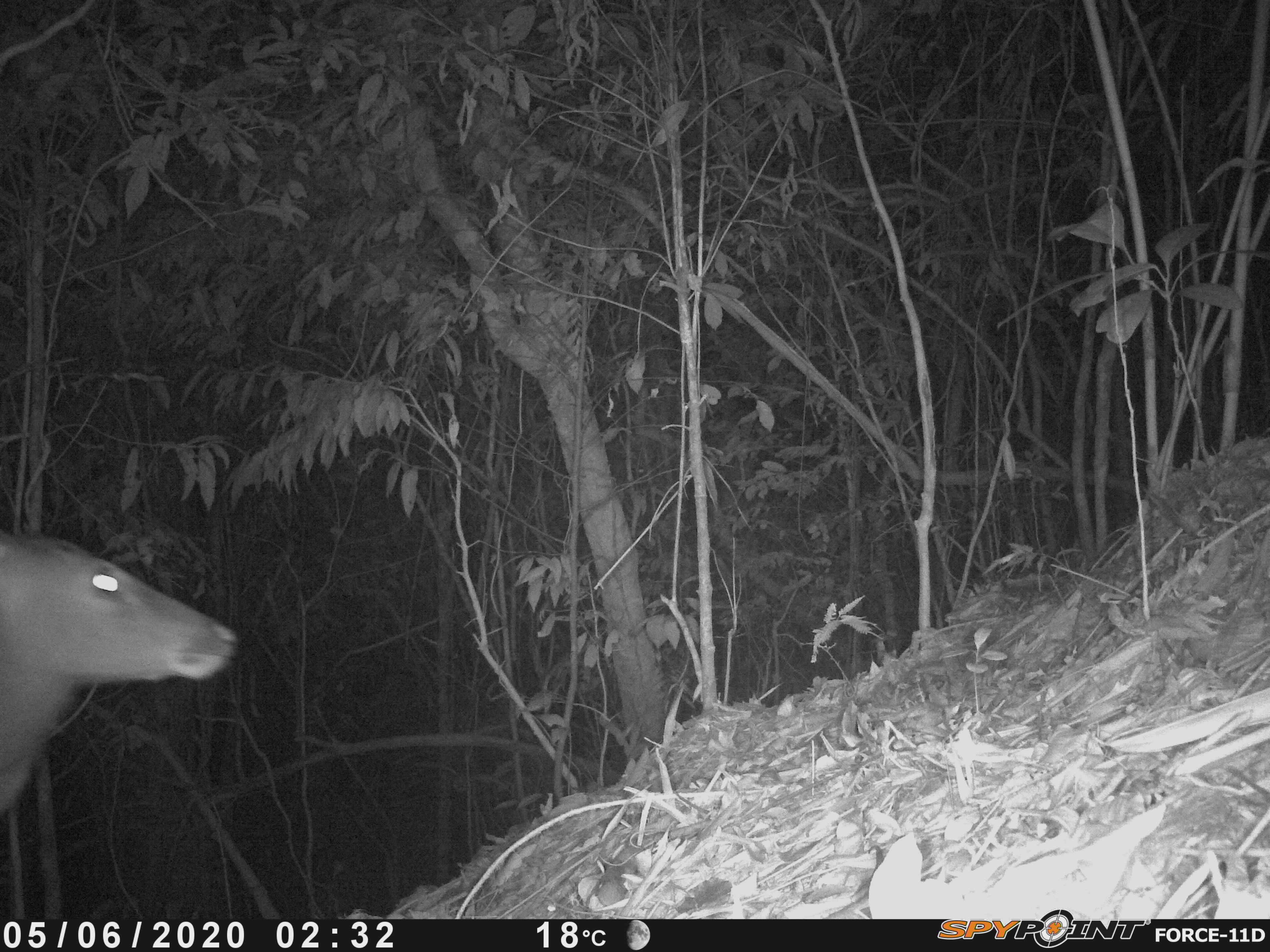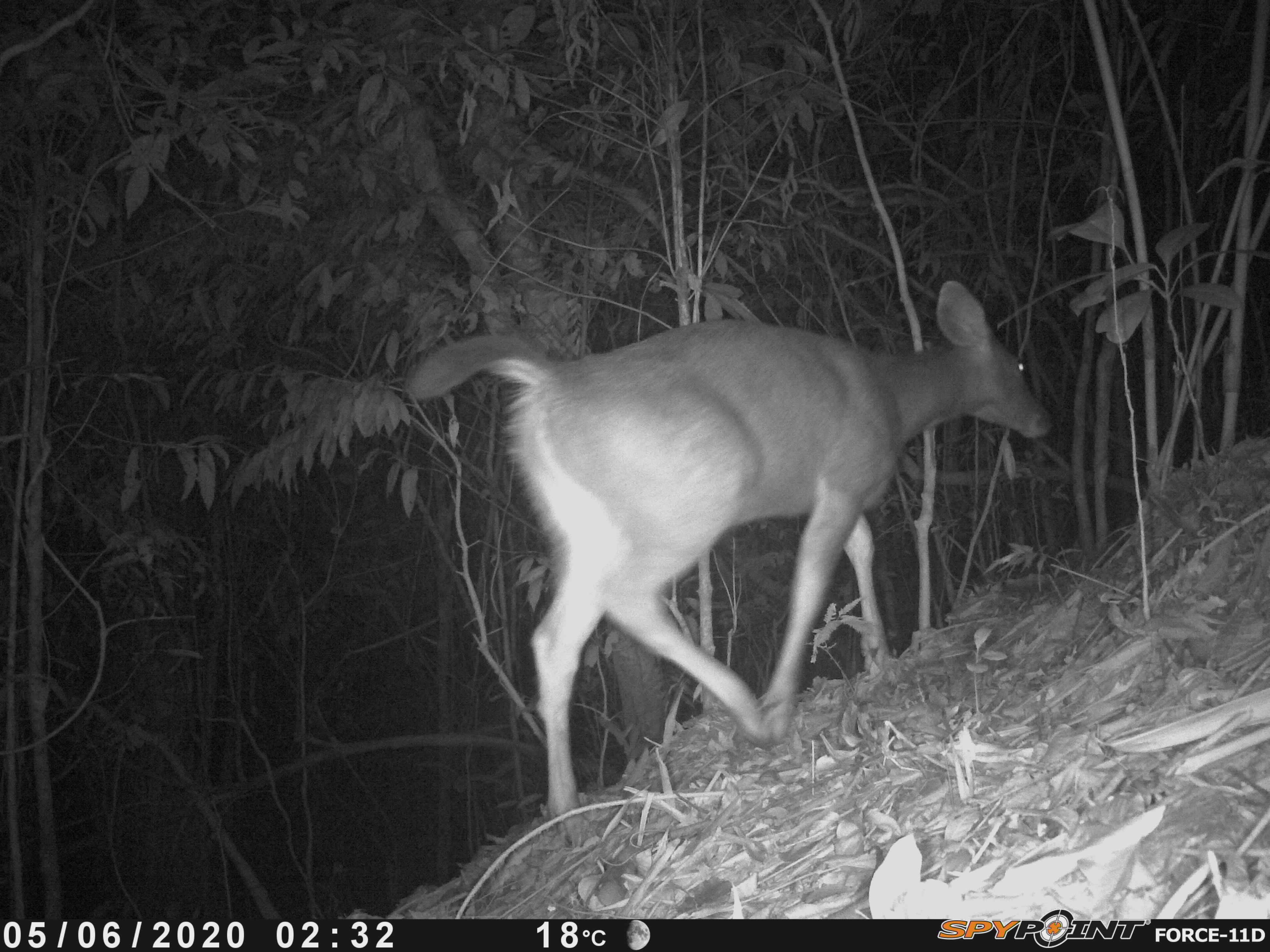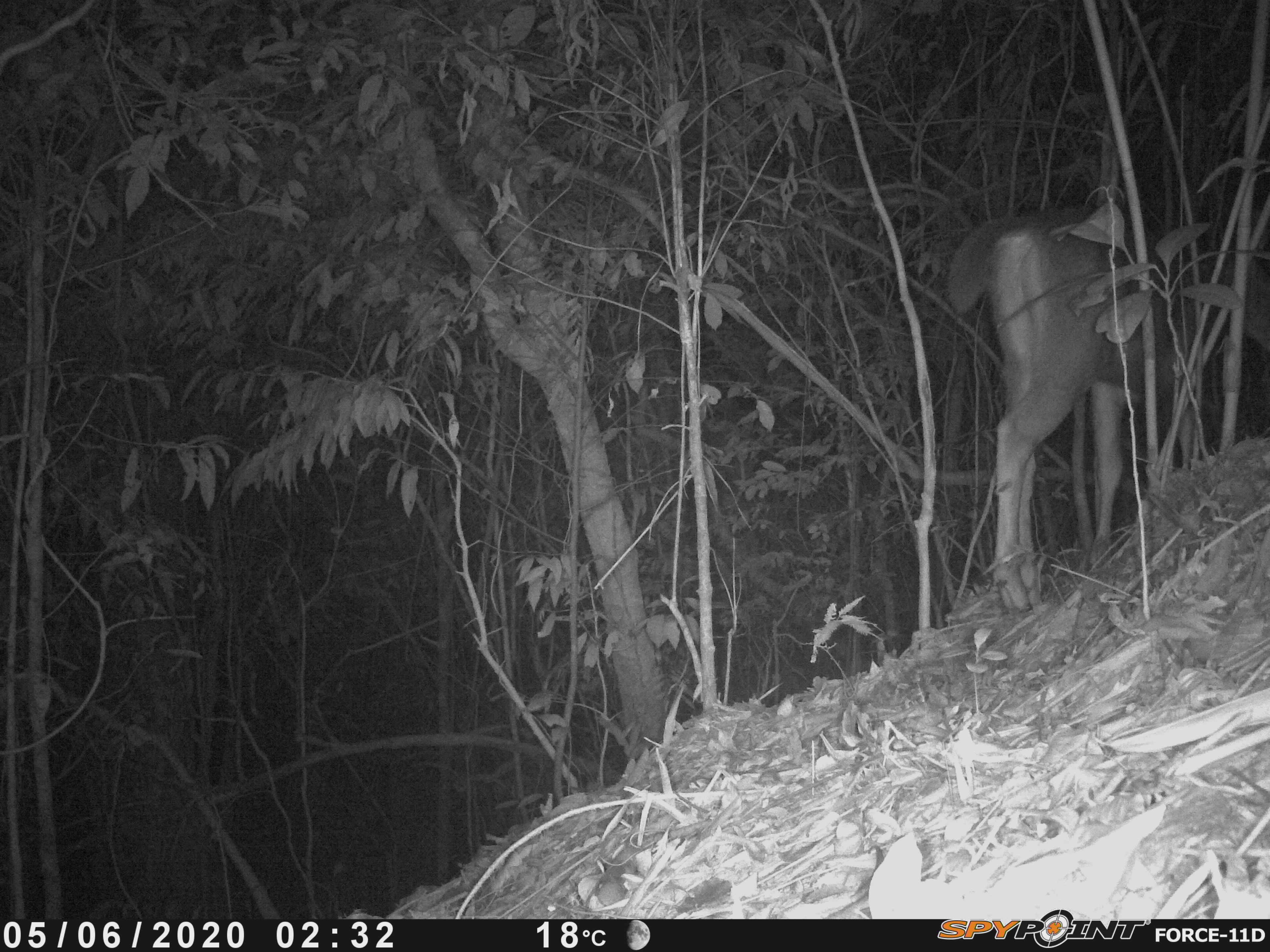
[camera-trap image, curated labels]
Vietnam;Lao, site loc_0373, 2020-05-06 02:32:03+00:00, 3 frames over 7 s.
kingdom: Animalia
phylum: Chordata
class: Mammalia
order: Artiodactyla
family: Cervidae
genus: Rusa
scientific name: Rusa unicolor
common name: sambar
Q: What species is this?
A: Sambar (Rusa unicolor).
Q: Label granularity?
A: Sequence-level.